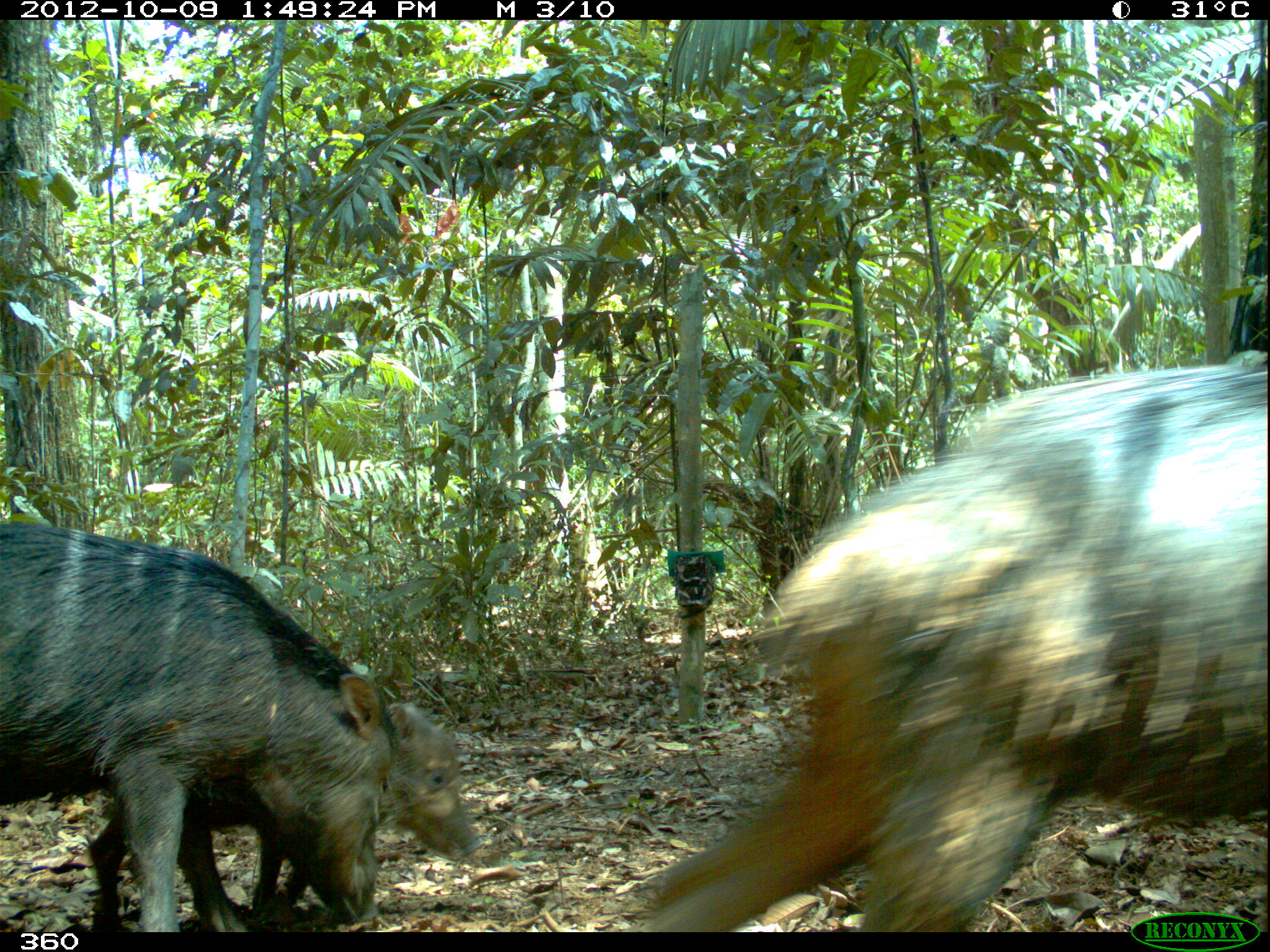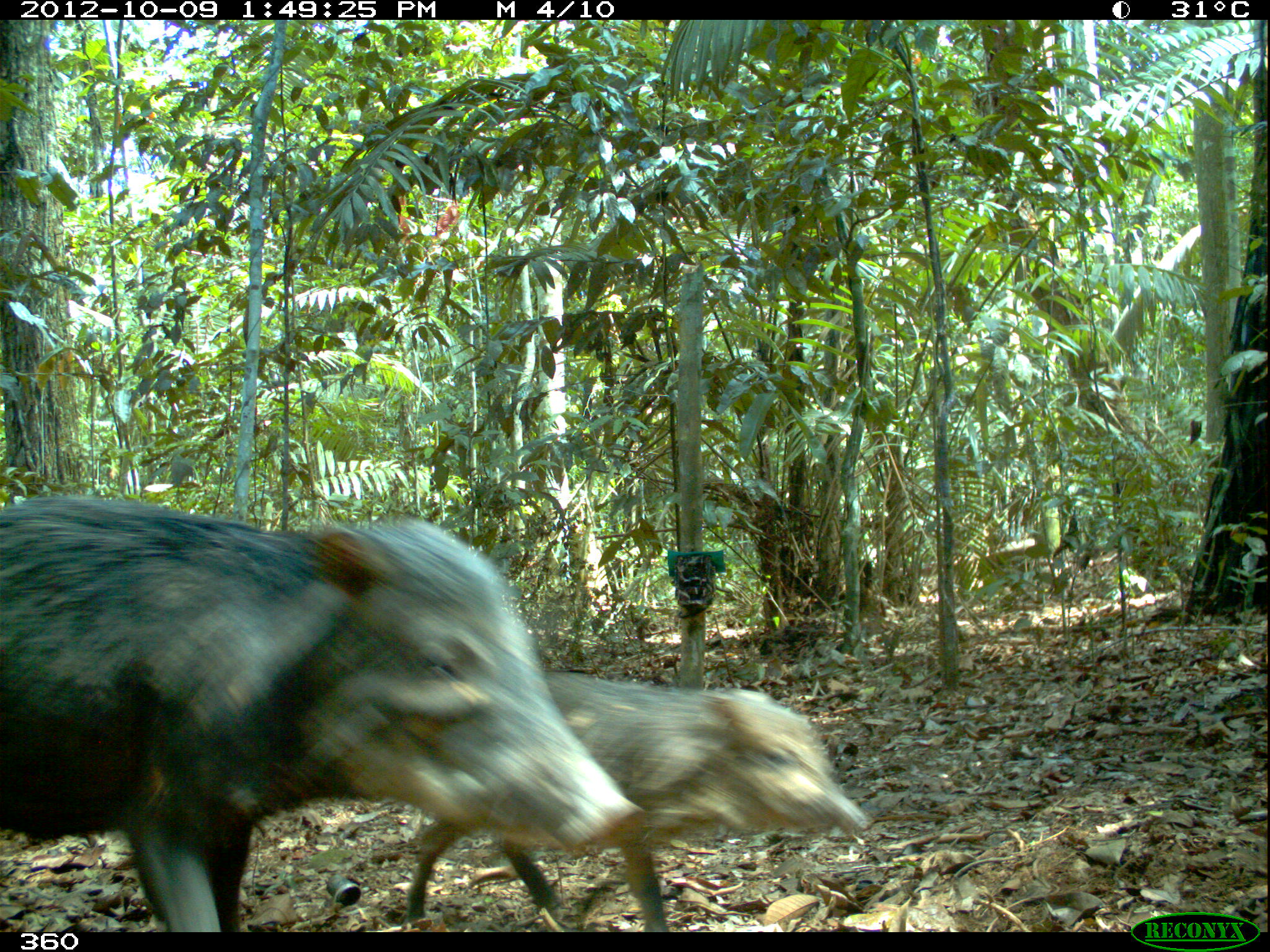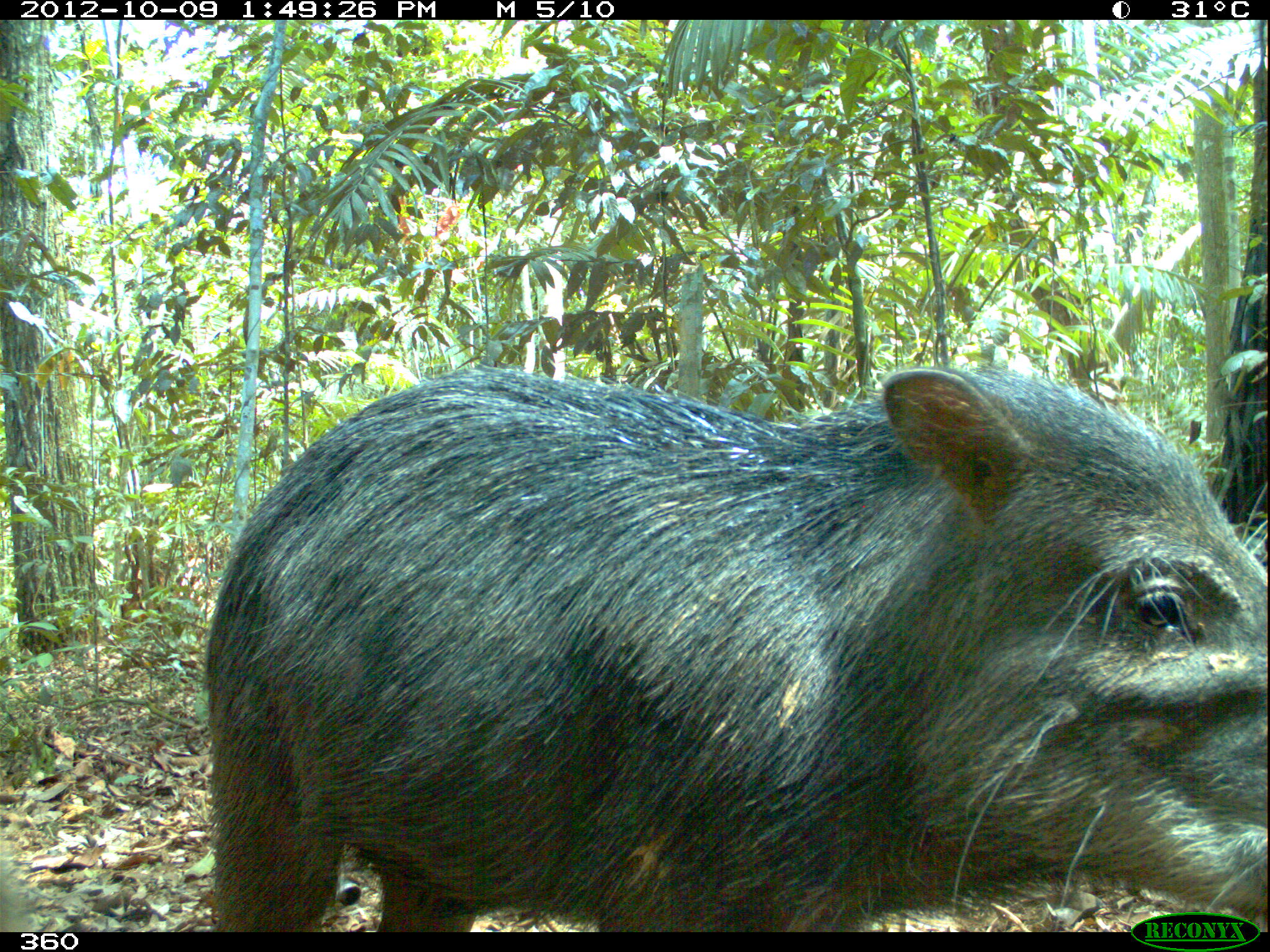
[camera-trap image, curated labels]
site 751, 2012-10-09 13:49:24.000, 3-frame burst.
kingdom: Animalia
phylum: Chordata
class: Mammalia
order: Artiodactyla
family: Tayassuidae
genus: Tayassu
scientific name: Tayassu pecari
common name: white-lipped peccary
Tayassu pecari (white-lipped peccary).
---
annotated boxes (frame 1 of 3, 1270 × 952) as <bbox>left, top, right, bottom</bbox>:
tayassu pecari: <bbox>614, 343, 1267, 927</bbox>; <bbox>0, 514, 390, 929</bbox>; <bbox>83, 696, 483, 929</bbox>